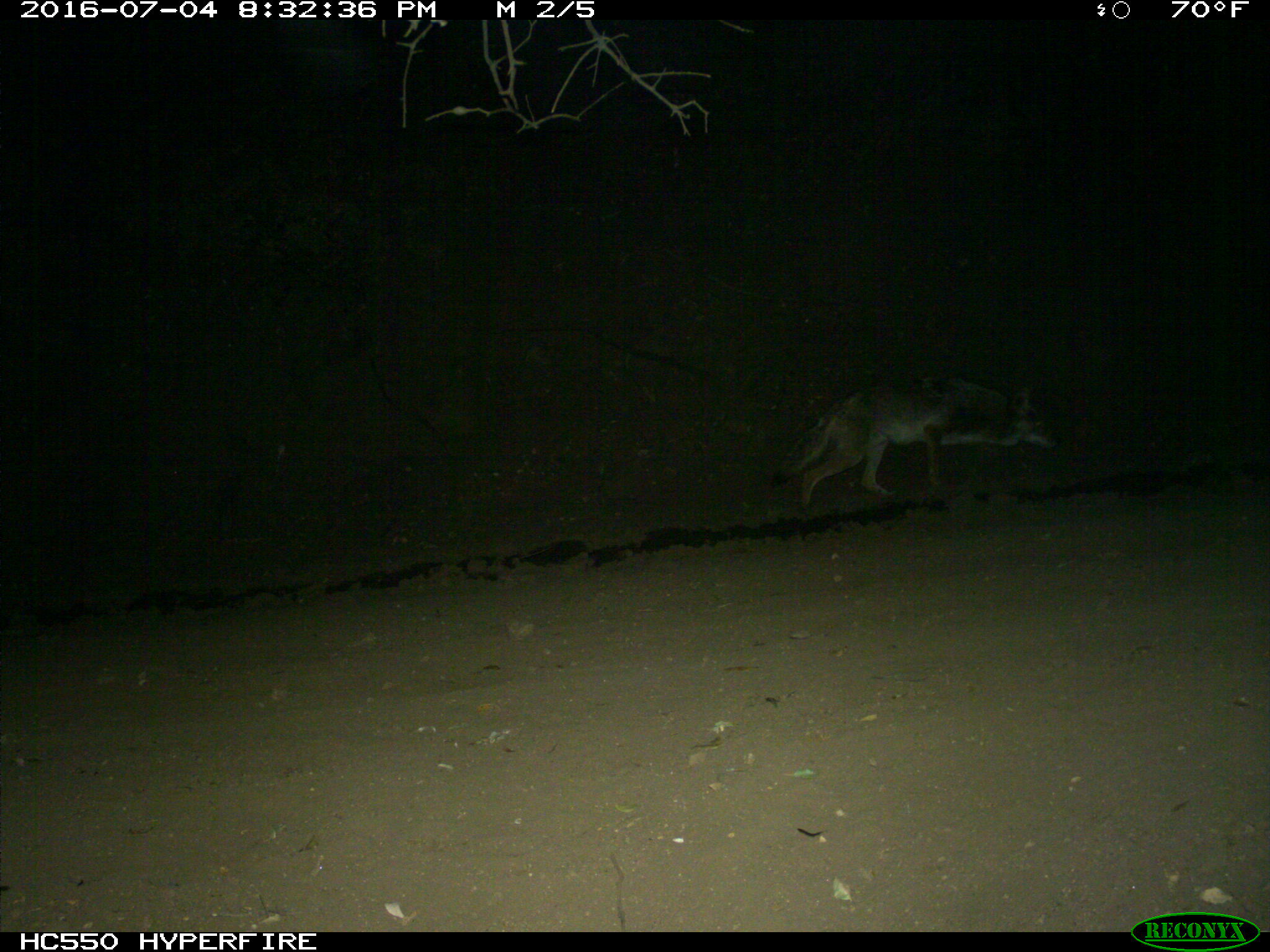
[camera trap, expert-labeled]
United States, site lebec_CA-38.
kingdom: Animalia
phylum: Chordata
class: Mammalia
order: Carnivora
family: Canidae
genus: Canis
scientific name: Canis latrans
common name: coyote